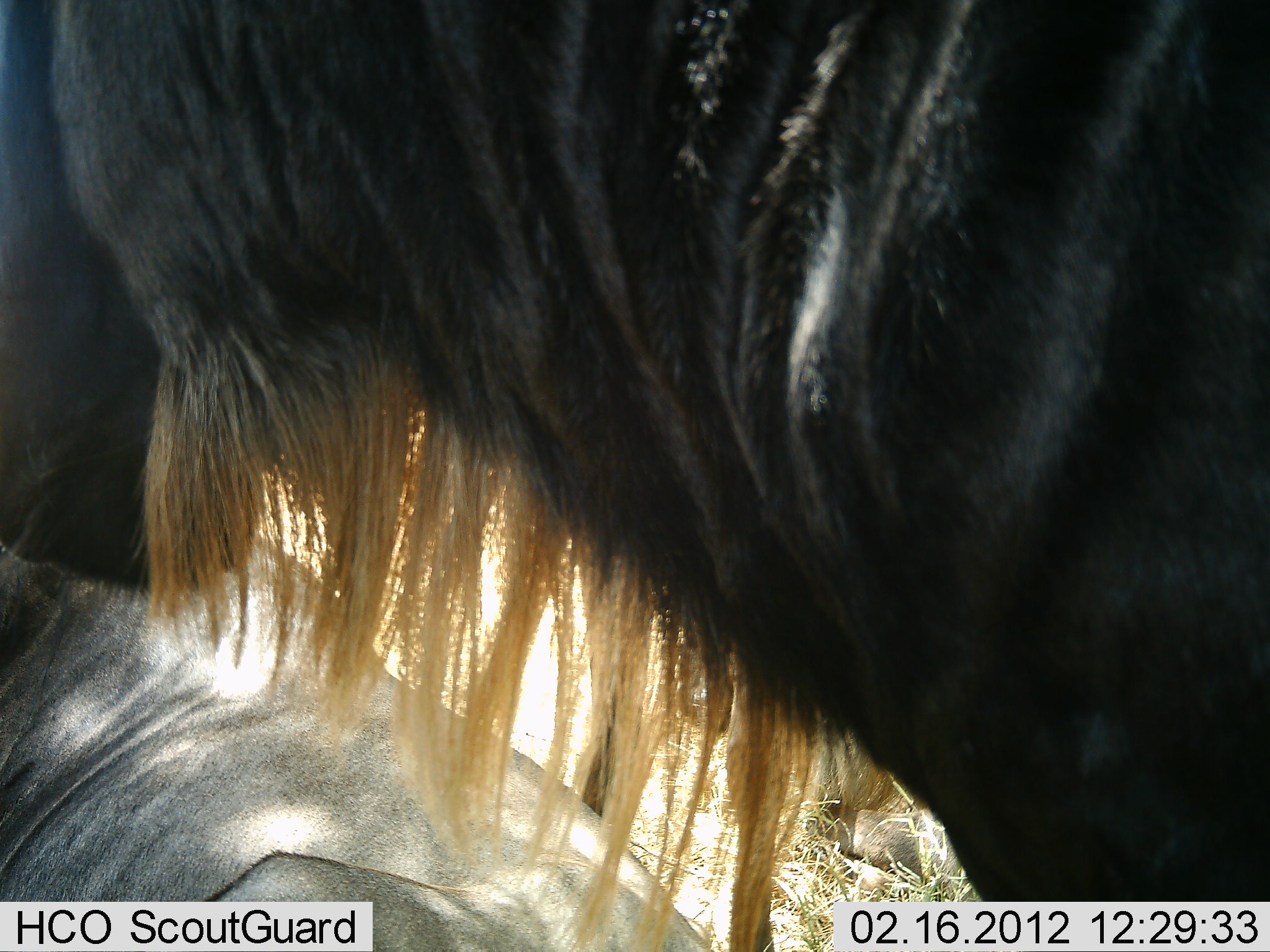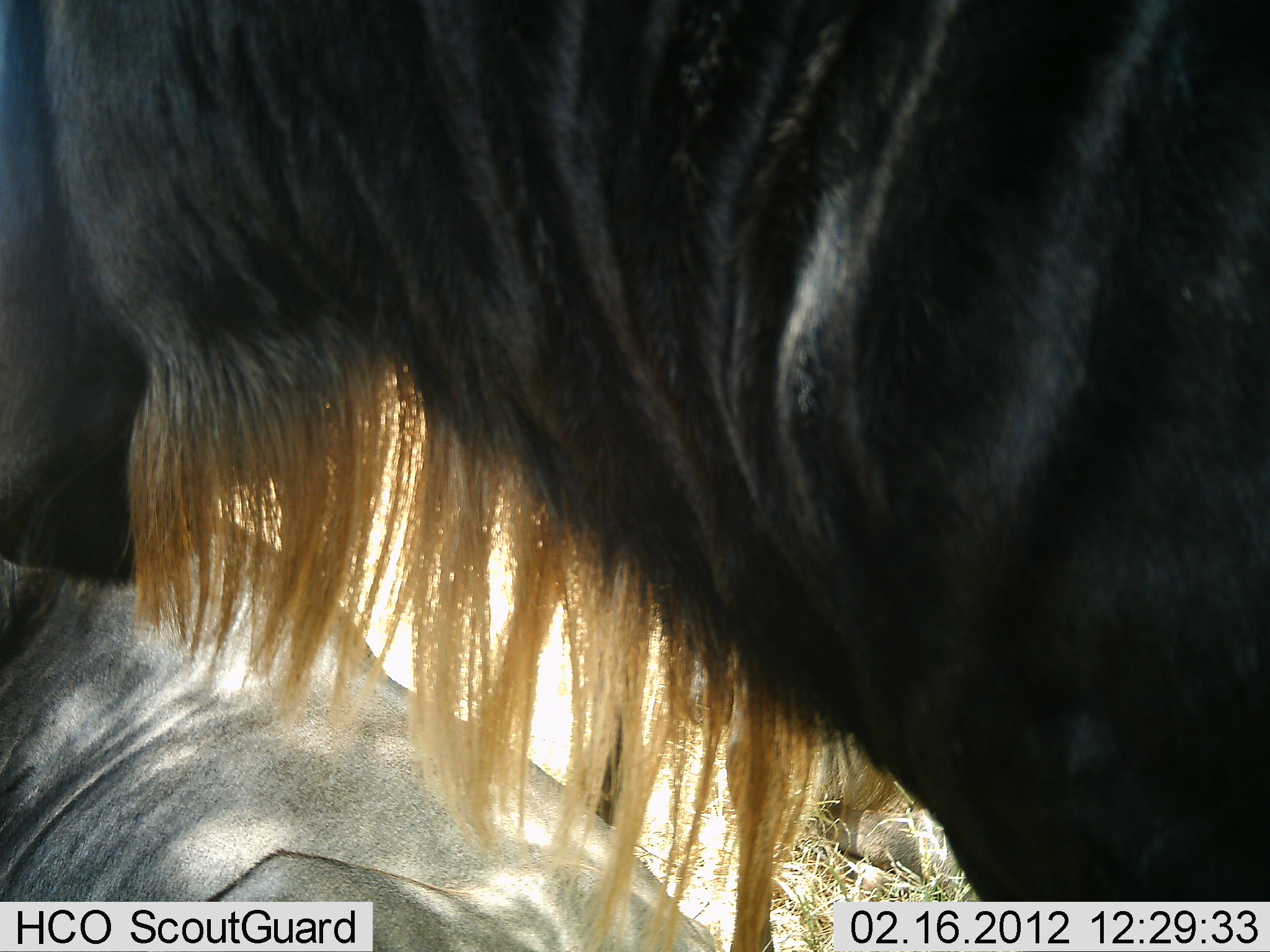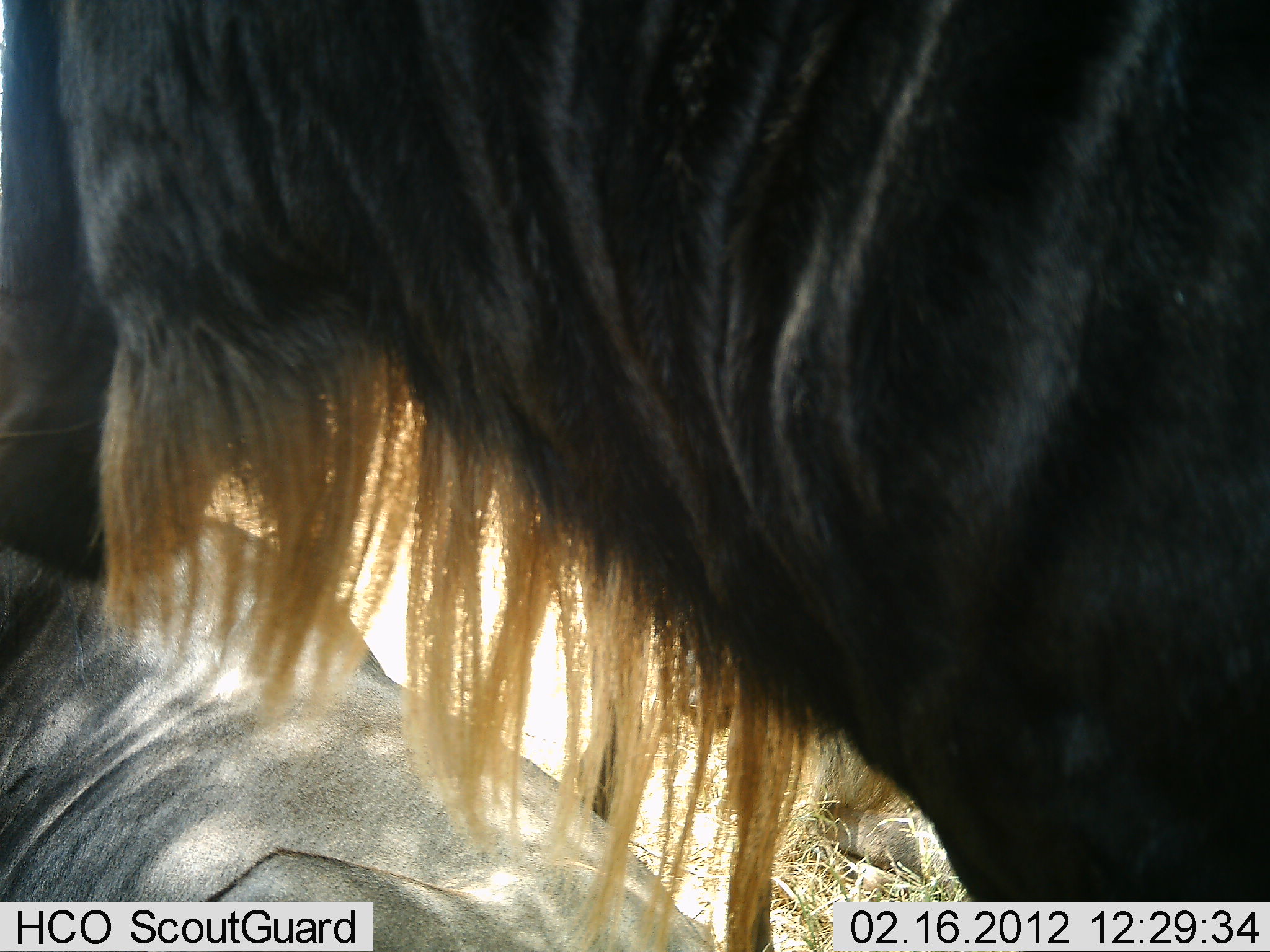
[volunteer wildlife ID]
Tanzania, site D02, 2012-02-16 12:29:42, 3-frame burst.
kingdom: Animalia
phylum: Chordata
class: Mammalia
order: Artiodactyla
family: Bovidae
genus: Connochaetes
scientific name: Connochaetes taurinus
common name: blue wildebeest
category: wildebeest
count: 2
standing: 93%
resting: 80%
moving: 0%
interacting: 0%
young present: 0%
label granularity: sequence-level